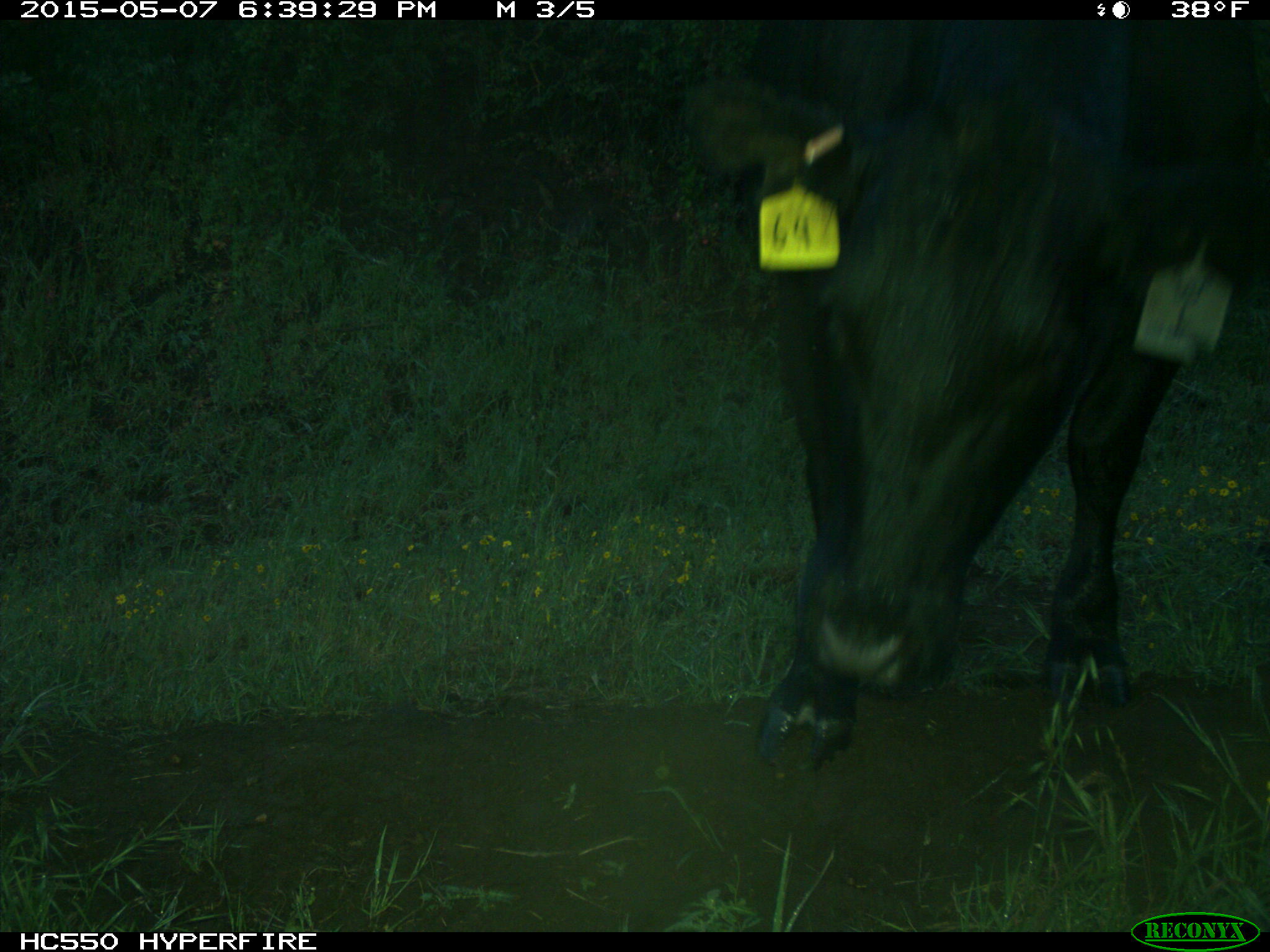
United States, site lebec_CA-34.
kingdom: Animalia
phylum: Chordata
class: Mammalia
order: Artiodactyla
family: Bovidae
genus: Bos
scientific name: Bos taurus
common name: domestic cow